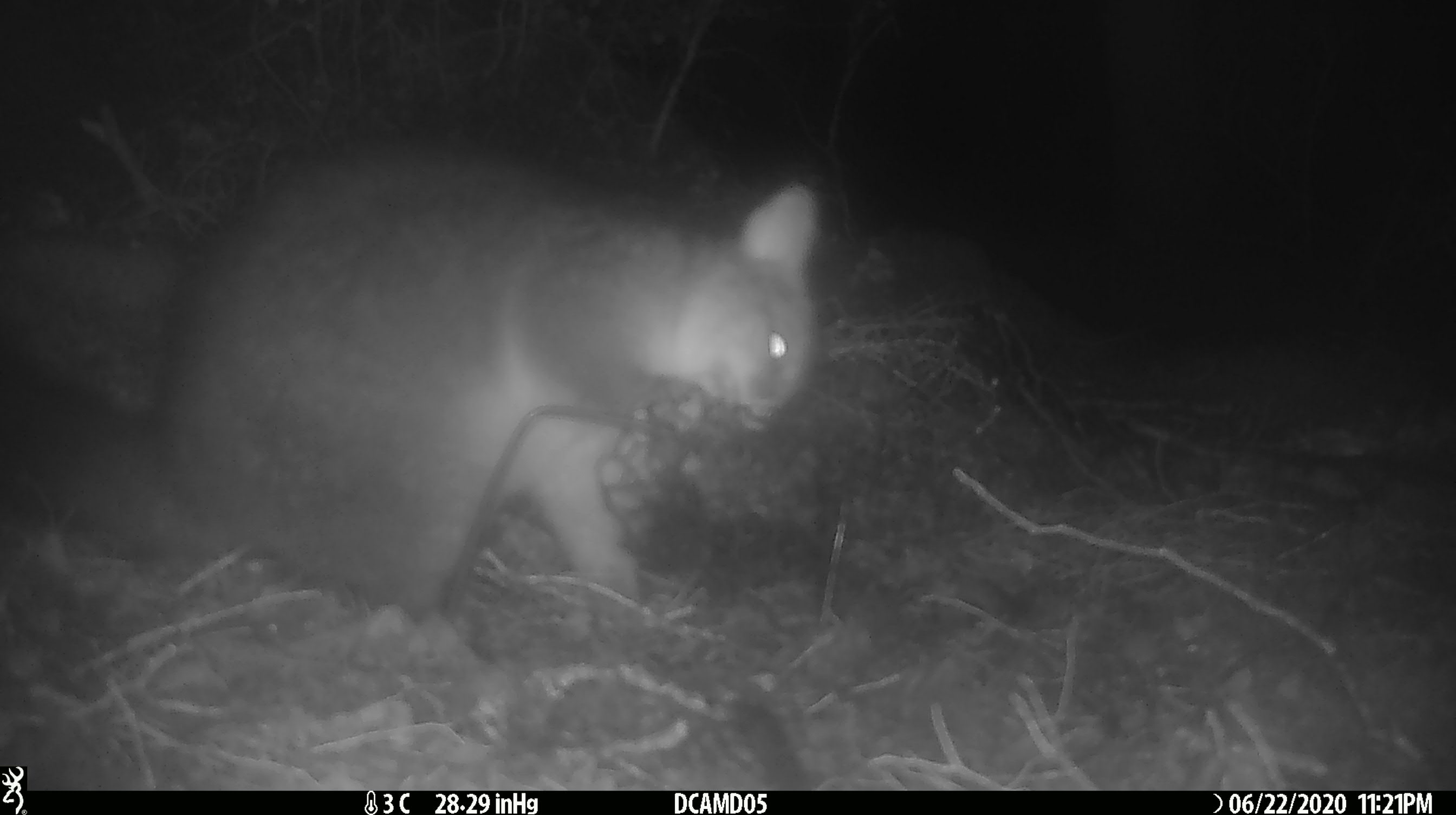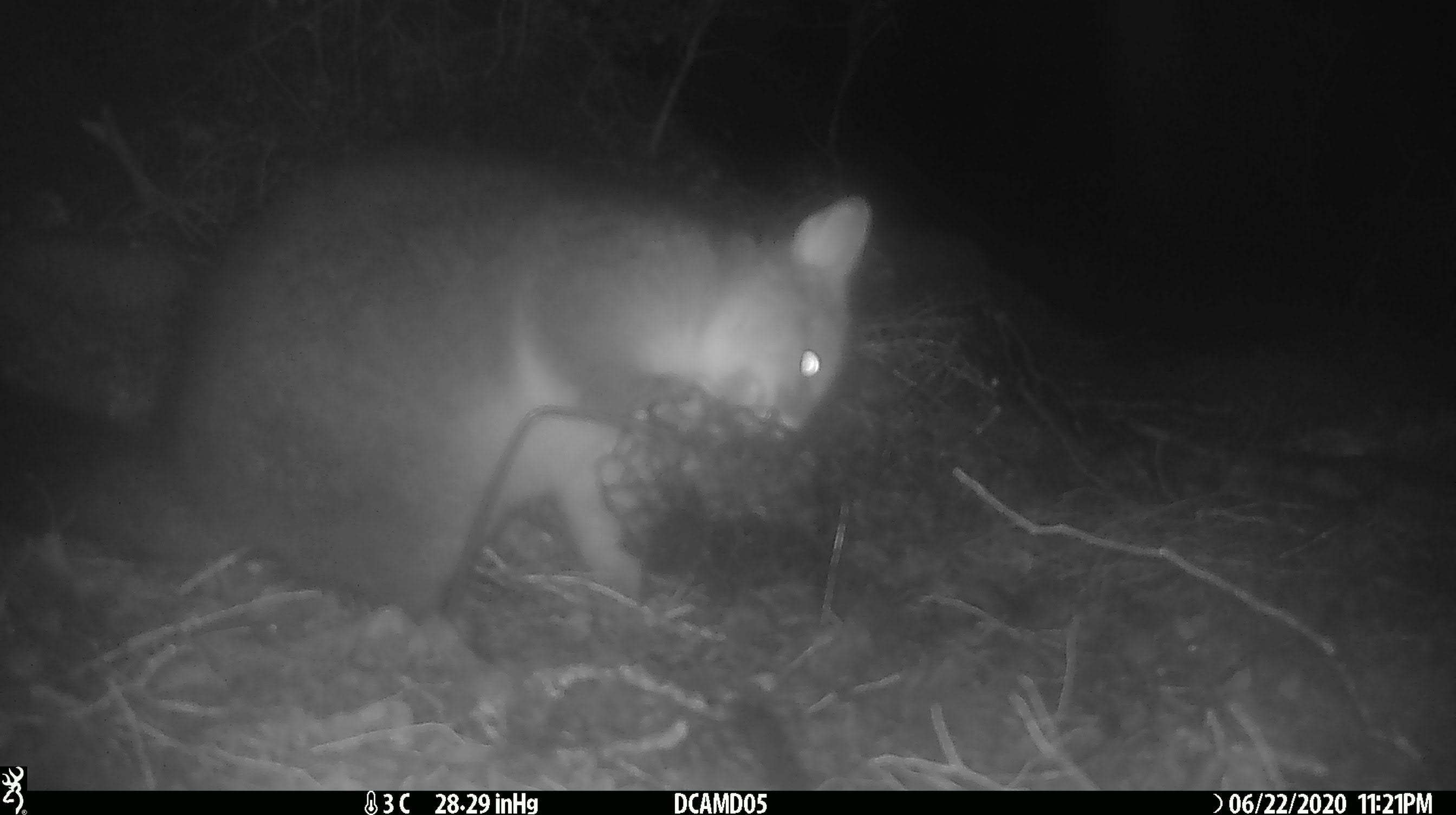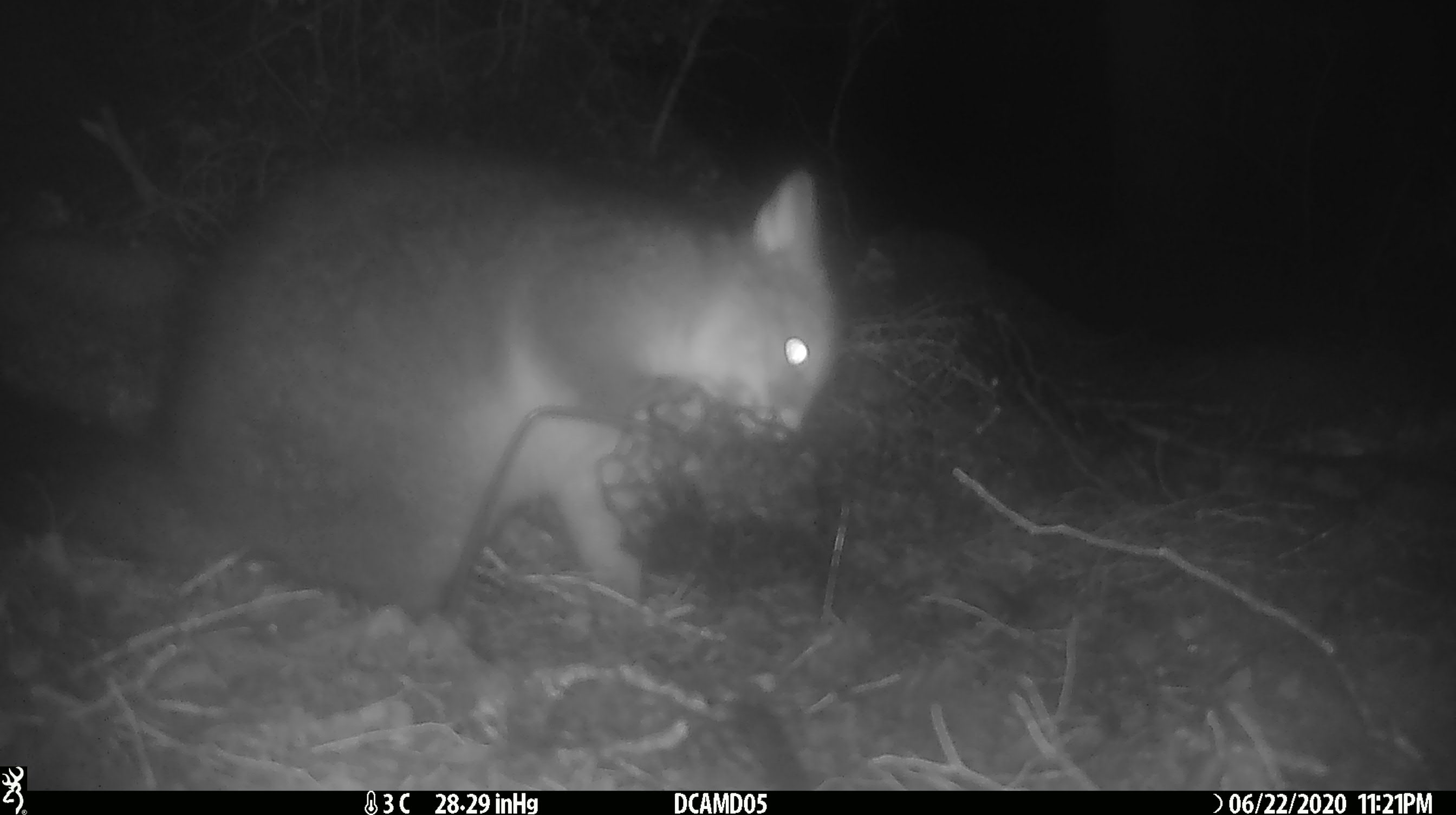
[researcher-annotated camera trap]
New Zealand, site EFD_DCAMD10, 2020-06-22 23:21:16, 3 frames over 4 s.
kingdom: Animalia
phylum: Chordata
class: Mammalia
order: Diprotodontia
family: Phalangeridae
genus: Trichosurus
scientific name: Trichosurus vulpecula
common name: common brushtail possum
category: possum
Possum (common brushtail possum) (Trichosurus vulpecula).